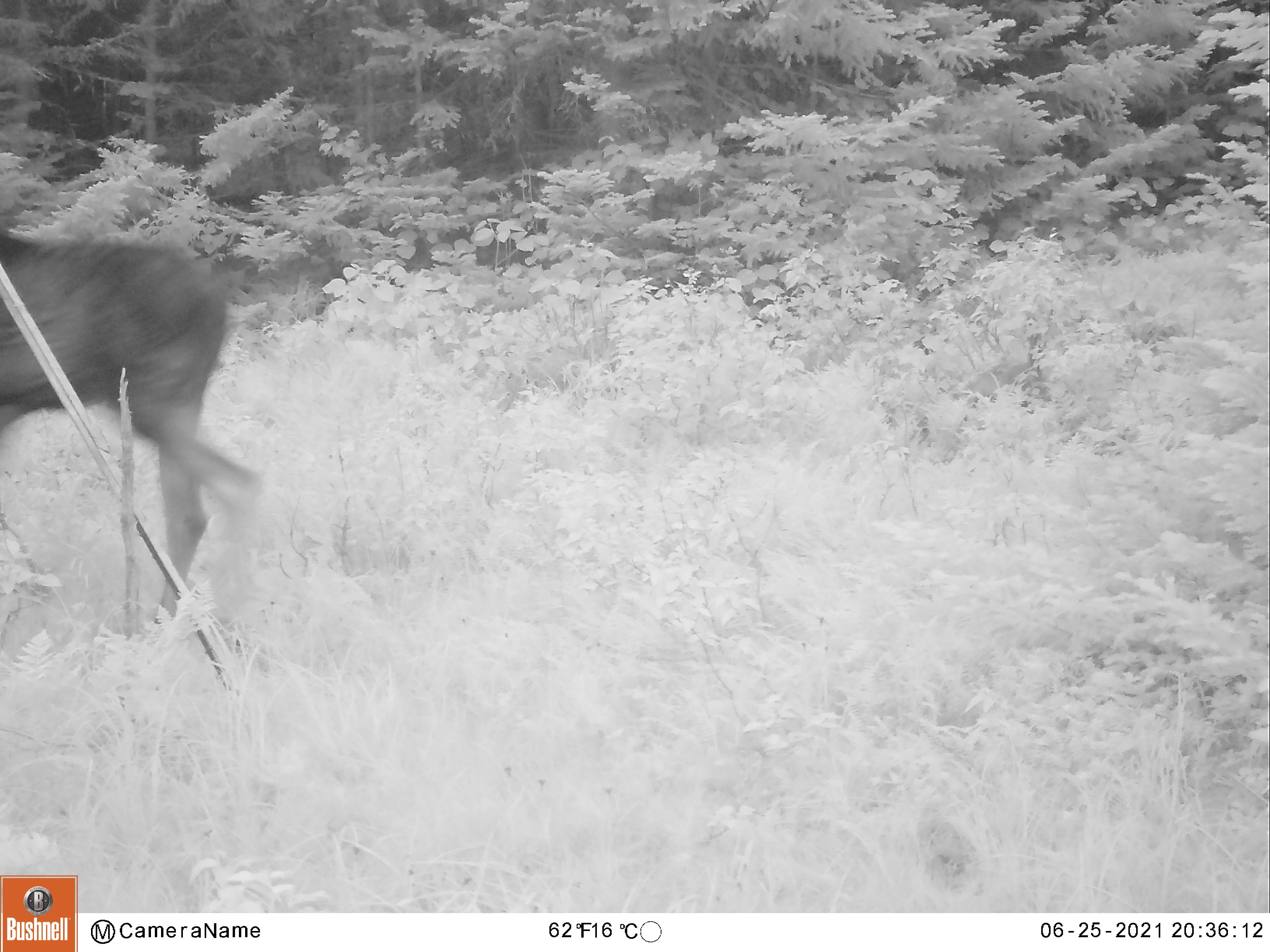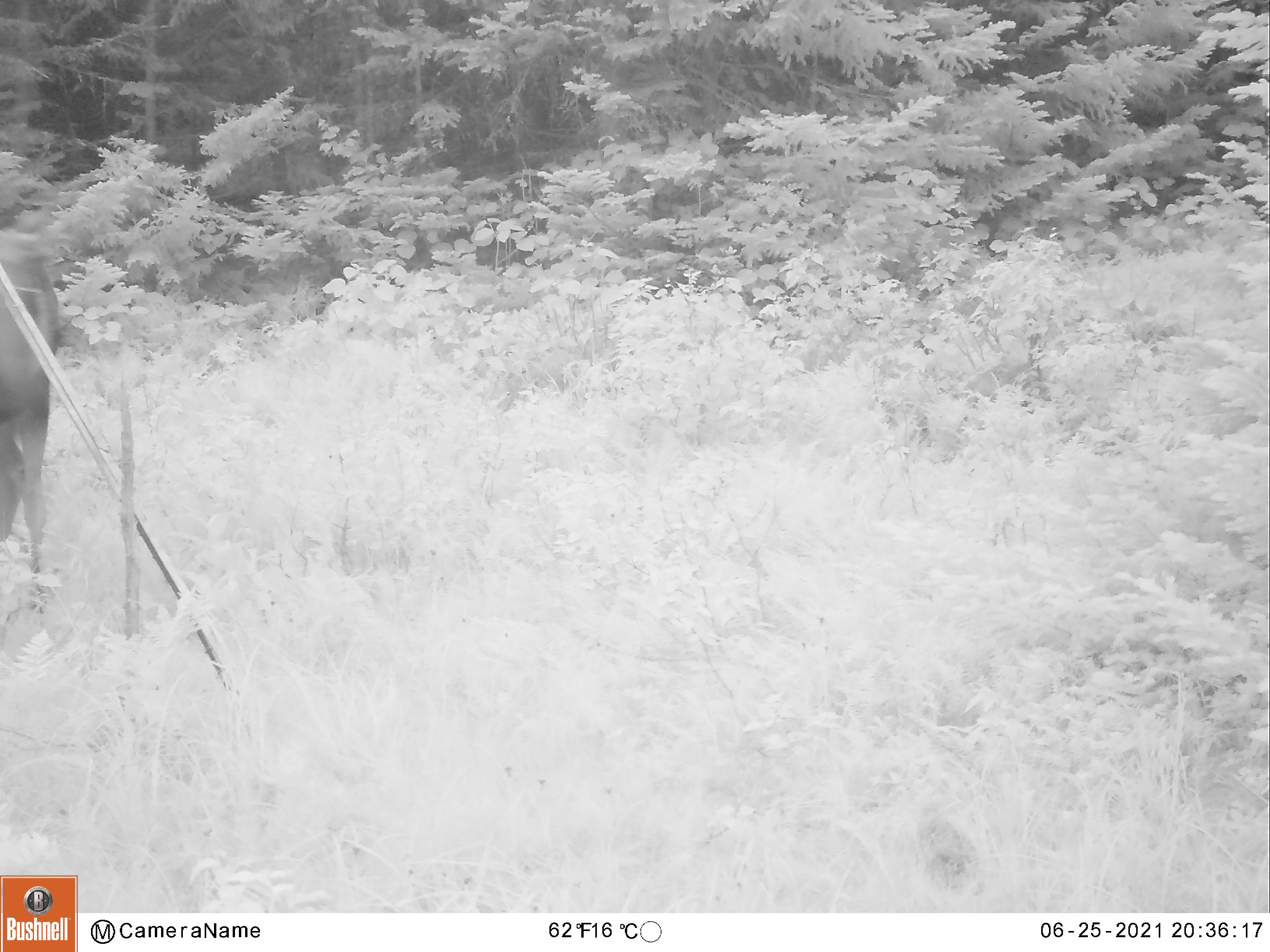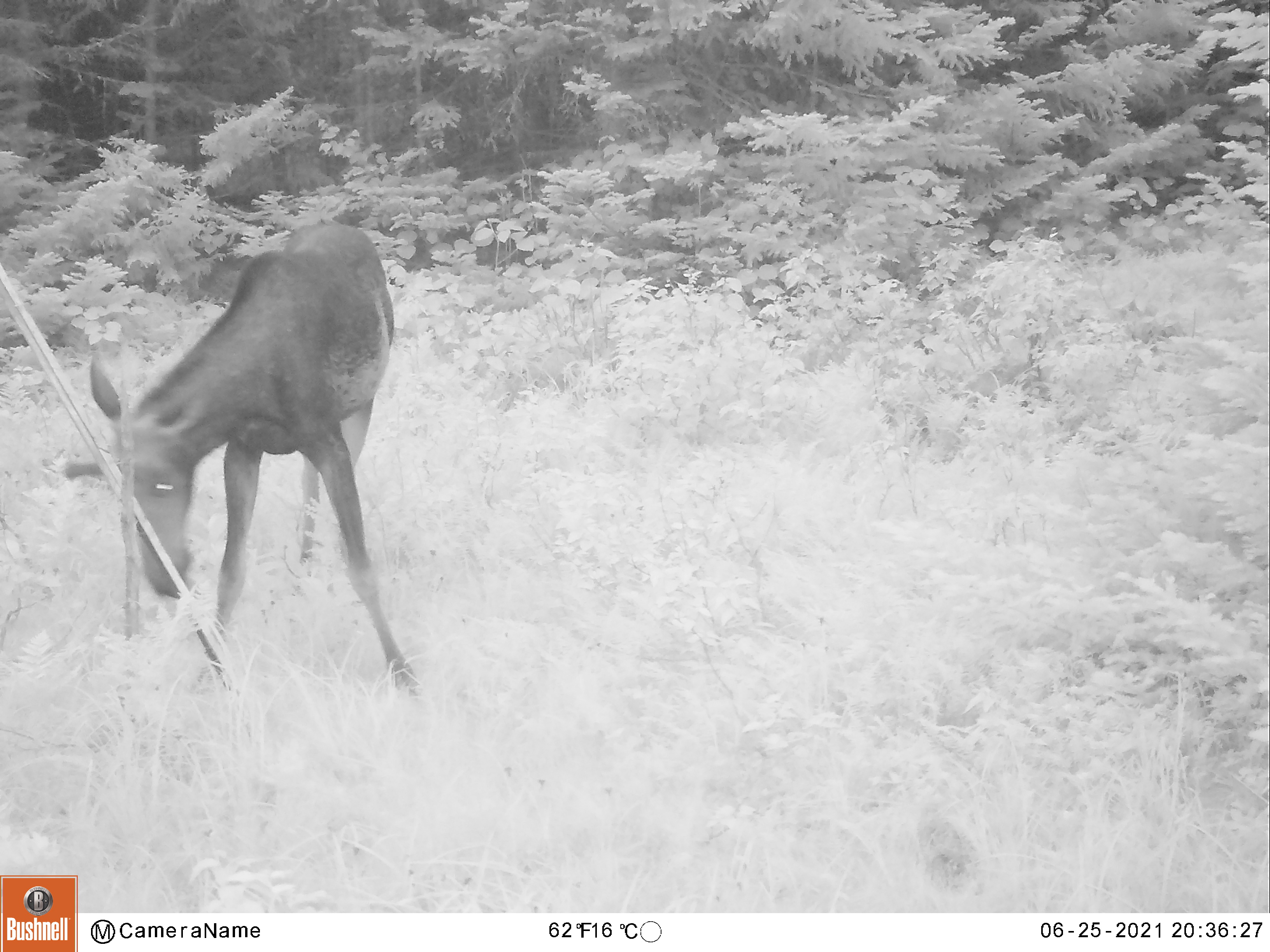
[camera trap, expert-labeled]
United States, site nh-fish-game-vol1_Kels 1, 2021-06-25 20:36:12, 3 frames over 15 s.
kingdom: Animalia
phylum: Chordata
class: Mammalia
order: Artiodactyla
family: Cervidae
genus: Alces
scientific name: Alces alces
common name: moose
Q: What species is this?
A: Moose (Alces alces).